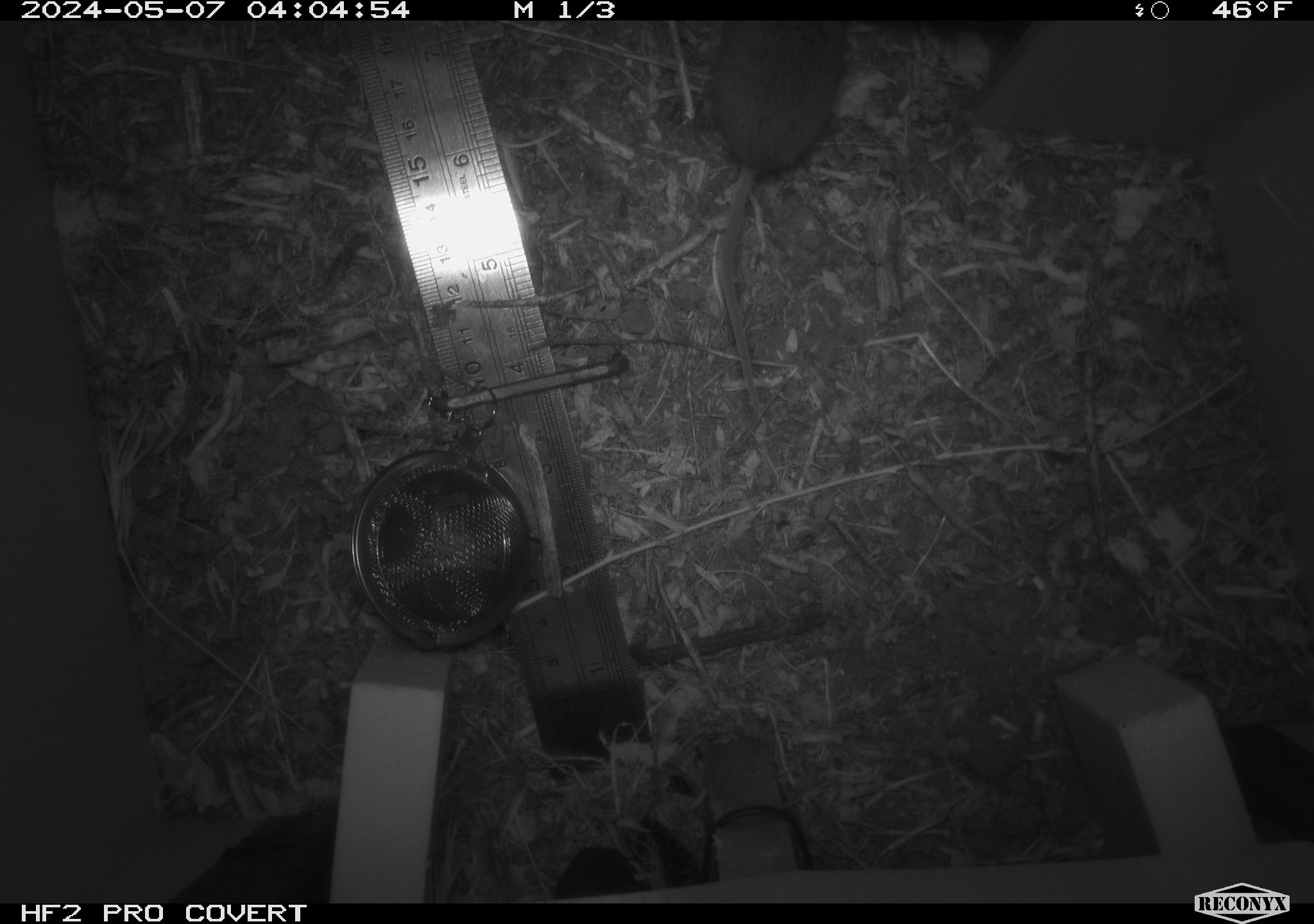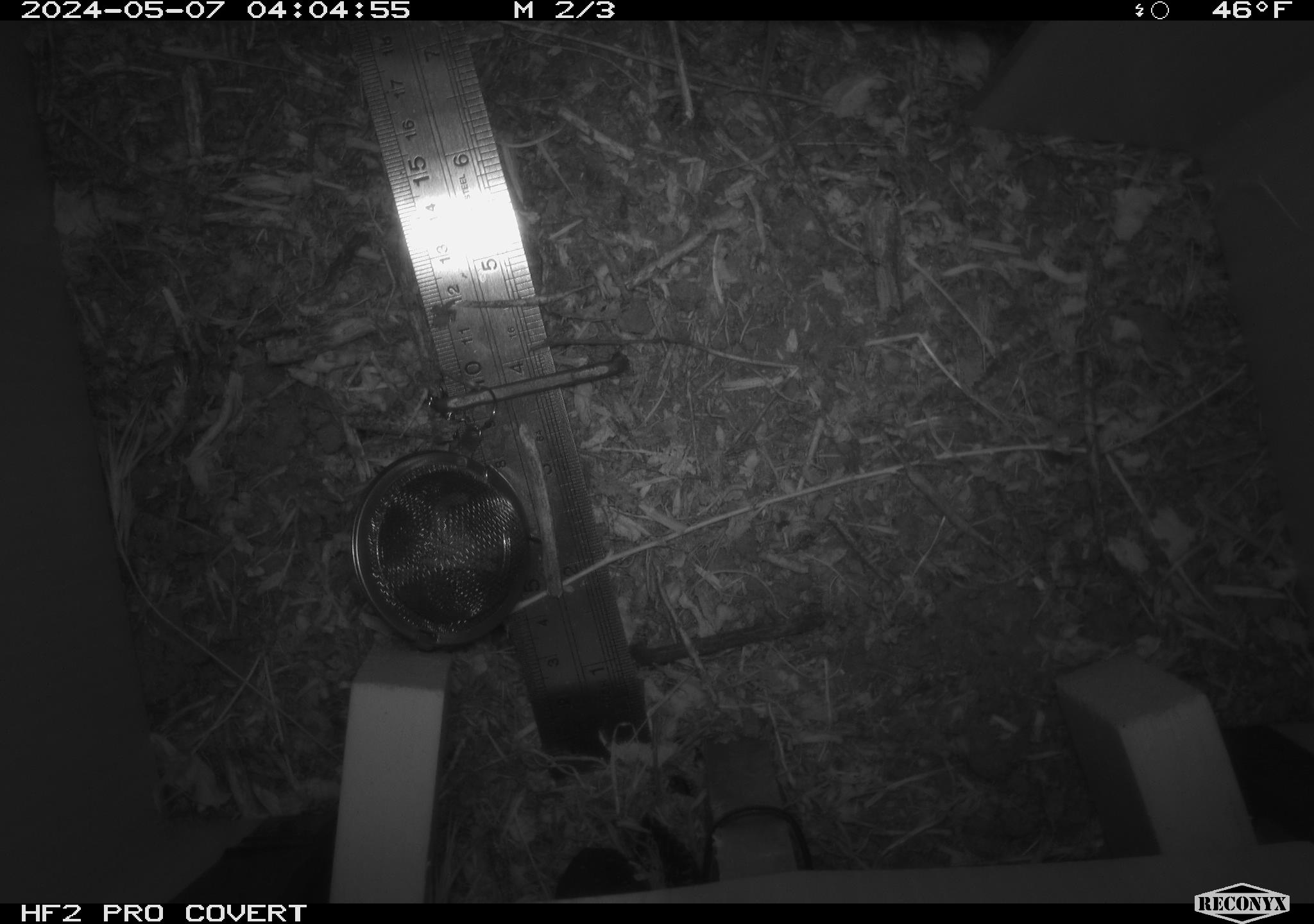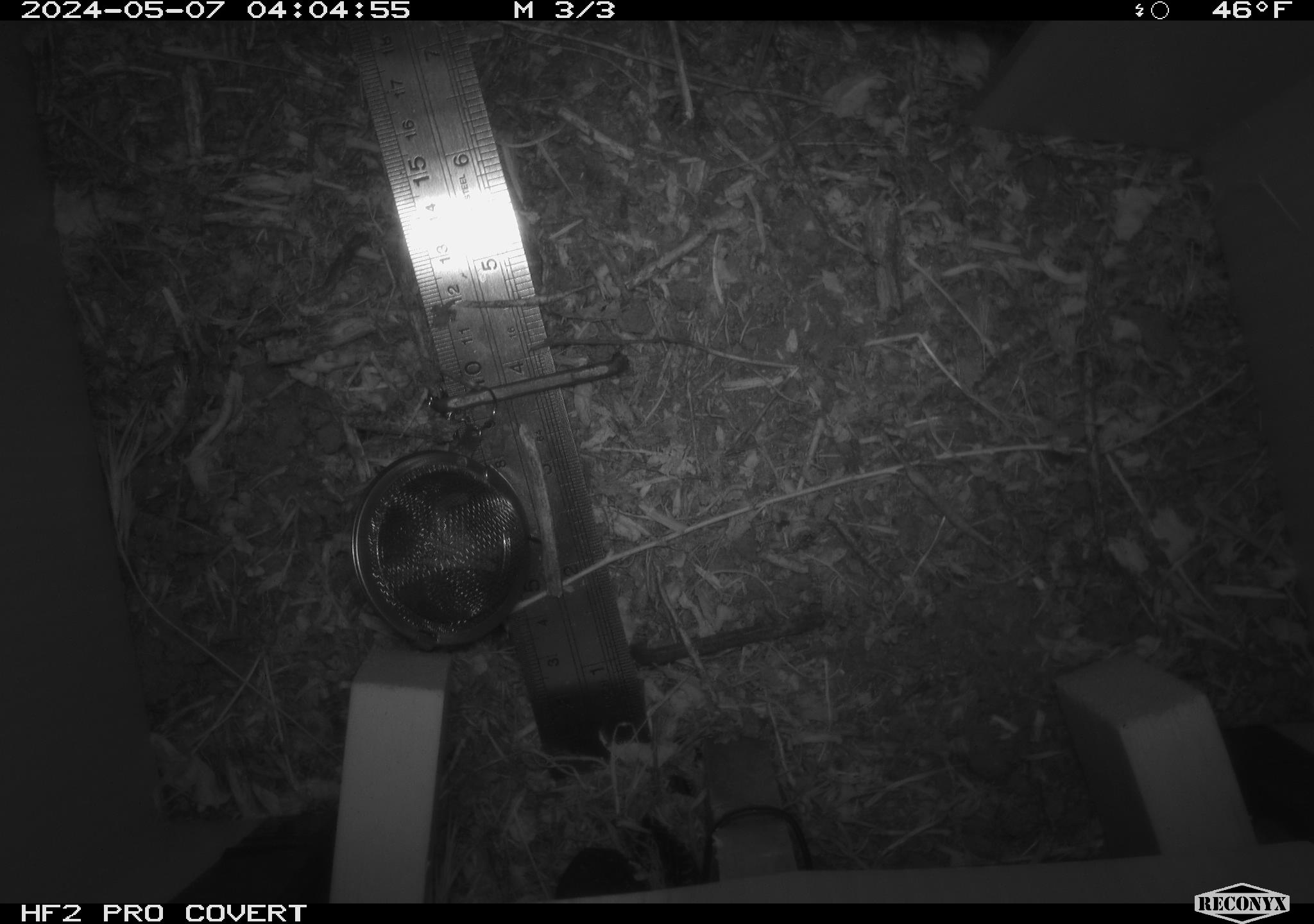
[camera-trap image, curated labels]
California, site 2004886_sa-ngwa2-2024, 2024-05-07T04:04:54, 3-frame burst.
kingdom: Animalia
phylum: Chordata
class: Mammalia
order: Rodentia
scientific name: Rodentia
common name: mouse species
Mouse species (Rodentia).